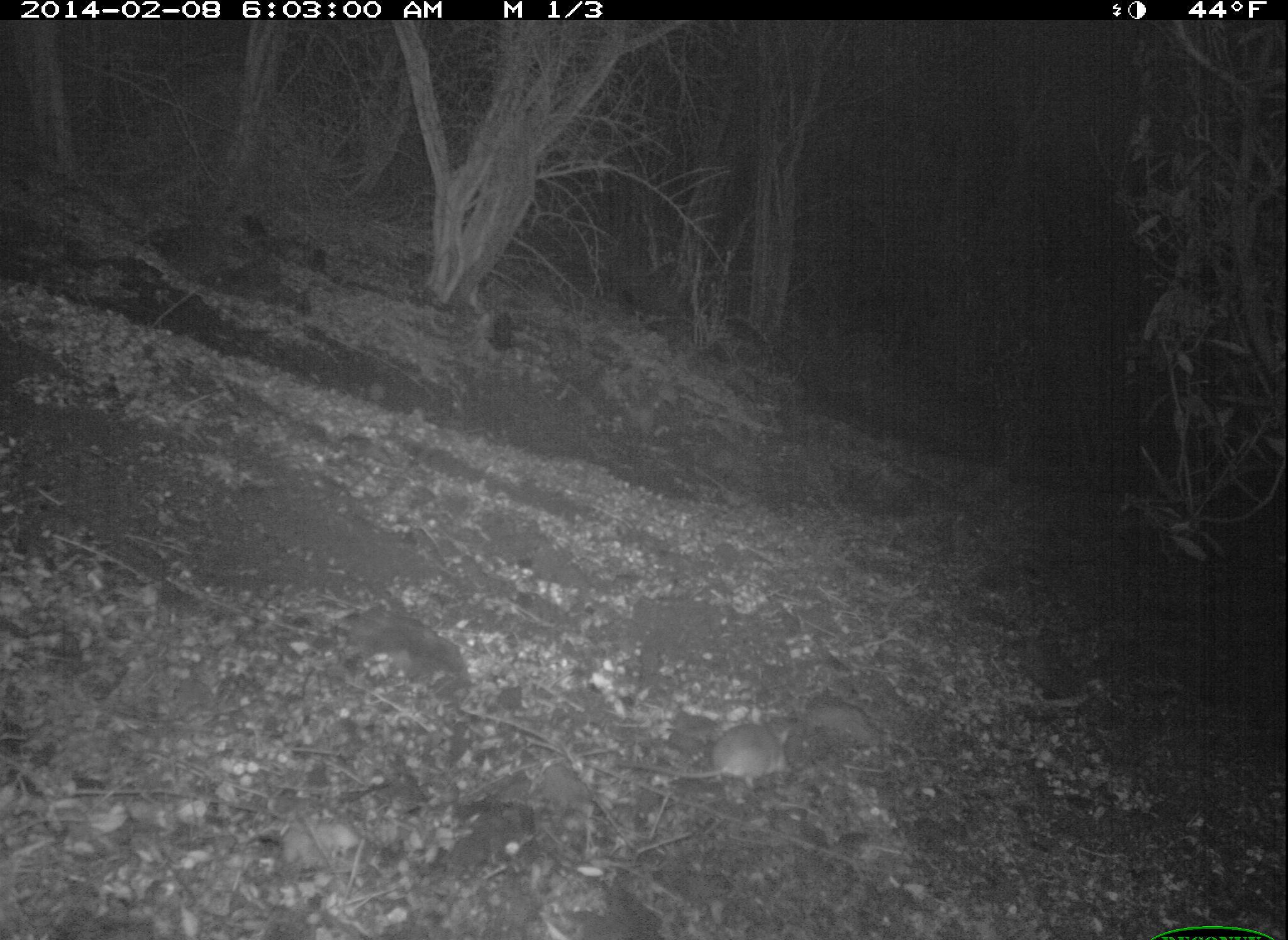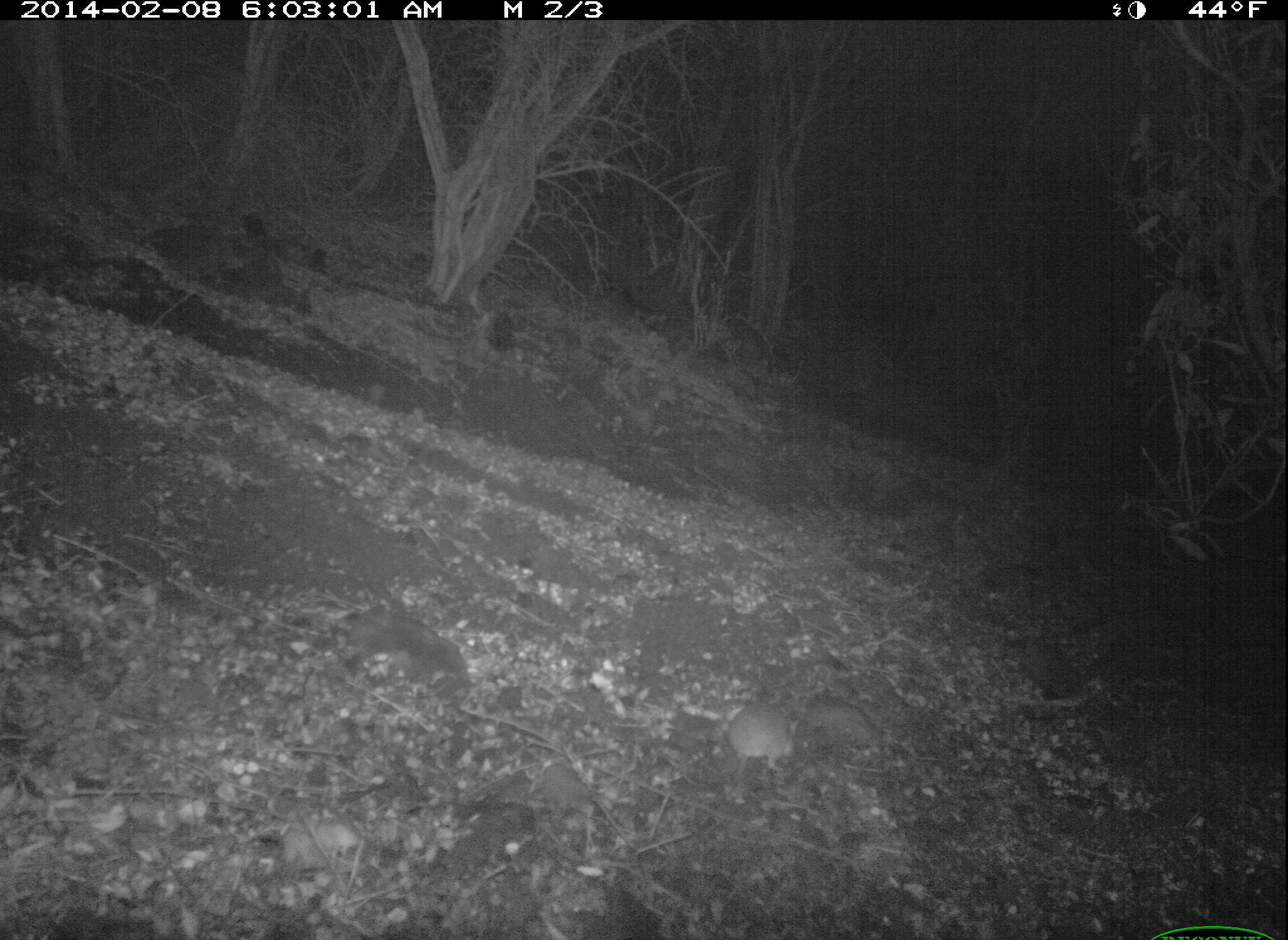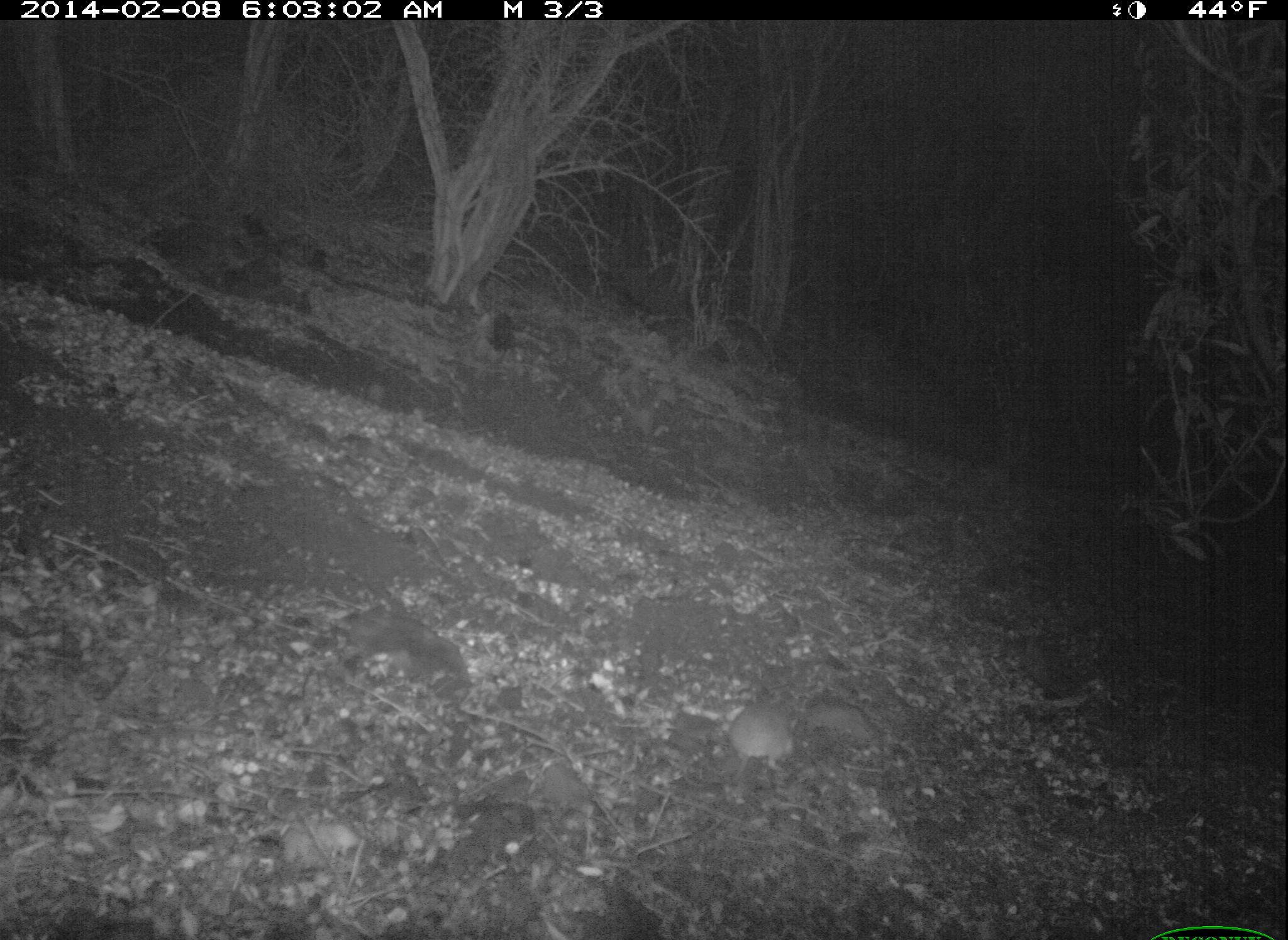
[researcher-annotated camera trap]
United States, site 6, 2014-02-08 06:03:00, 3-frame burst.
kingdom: Animalia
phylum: Chordata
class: Mammalia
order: Rodentia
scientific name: Rodentia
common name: rodent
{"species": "rodent (Rodentia)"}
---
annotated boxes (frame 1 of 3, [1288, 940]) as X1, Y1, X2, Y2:
rodent: 616, 724, 791, 790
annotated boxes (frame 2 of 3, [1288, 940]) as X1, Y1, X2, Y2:
rodent: 684, 704, 799, 817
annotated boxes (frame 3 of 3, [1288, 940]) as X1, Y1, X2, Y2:
rodent: 690, 695, 799, 813